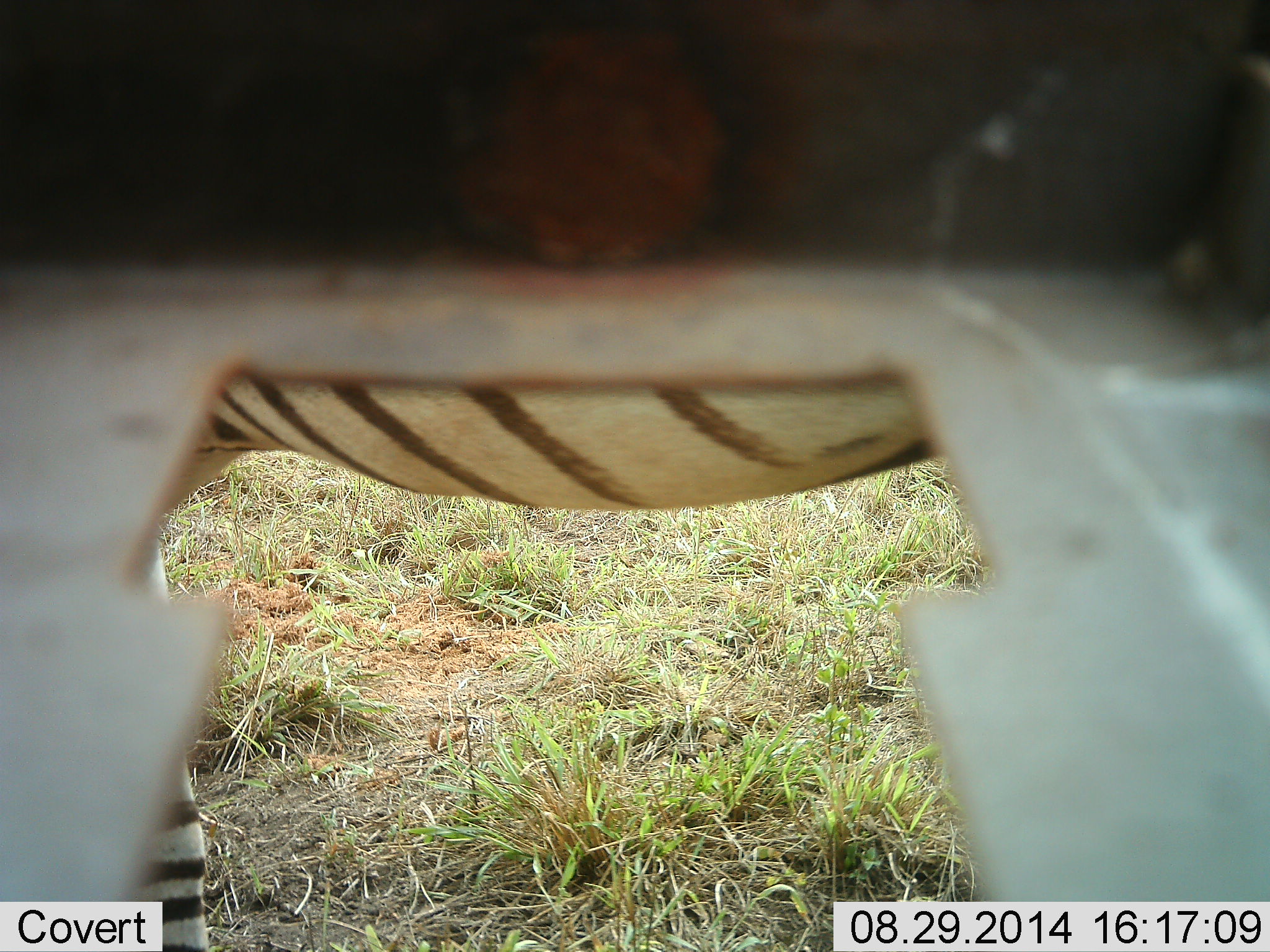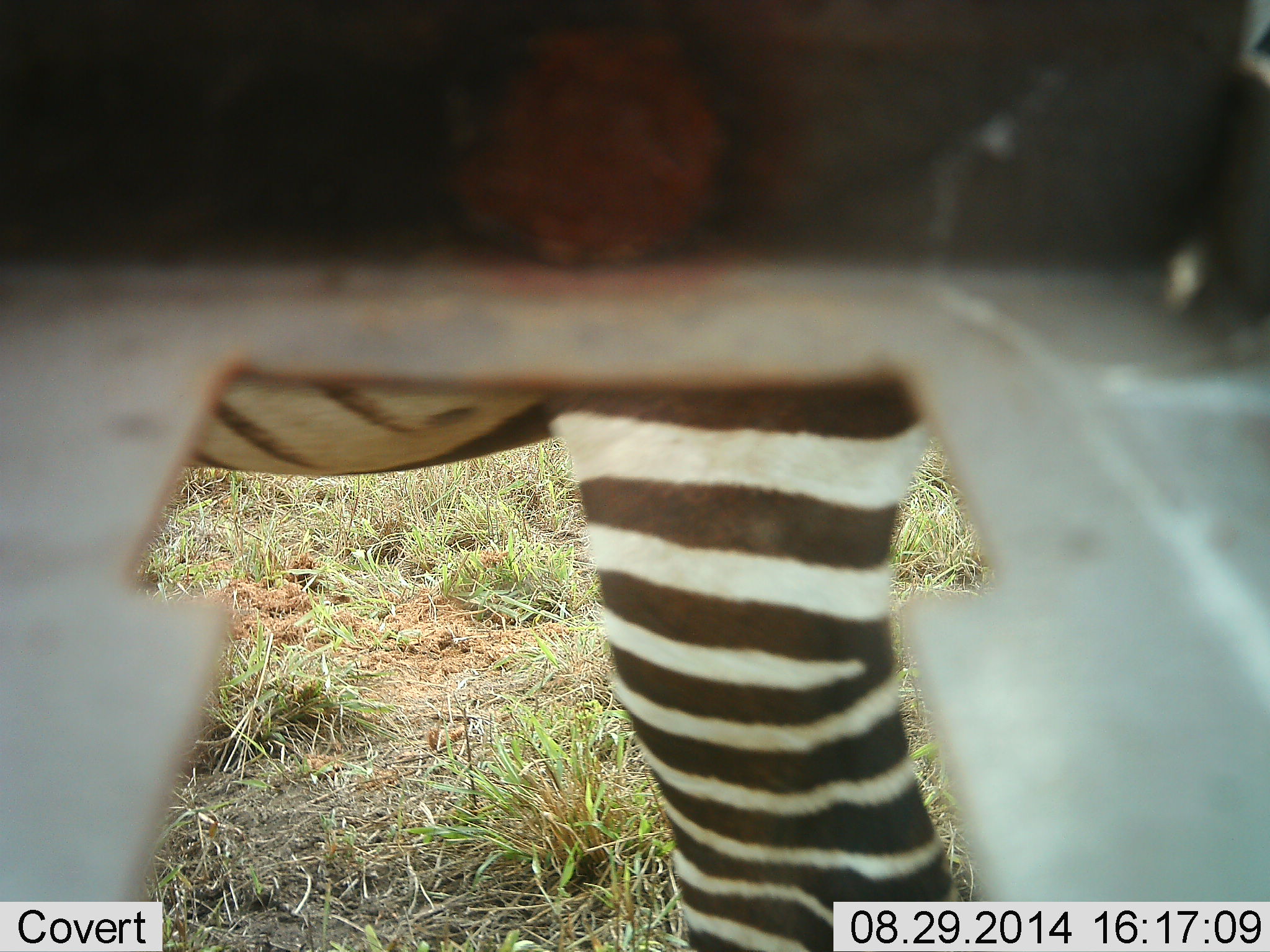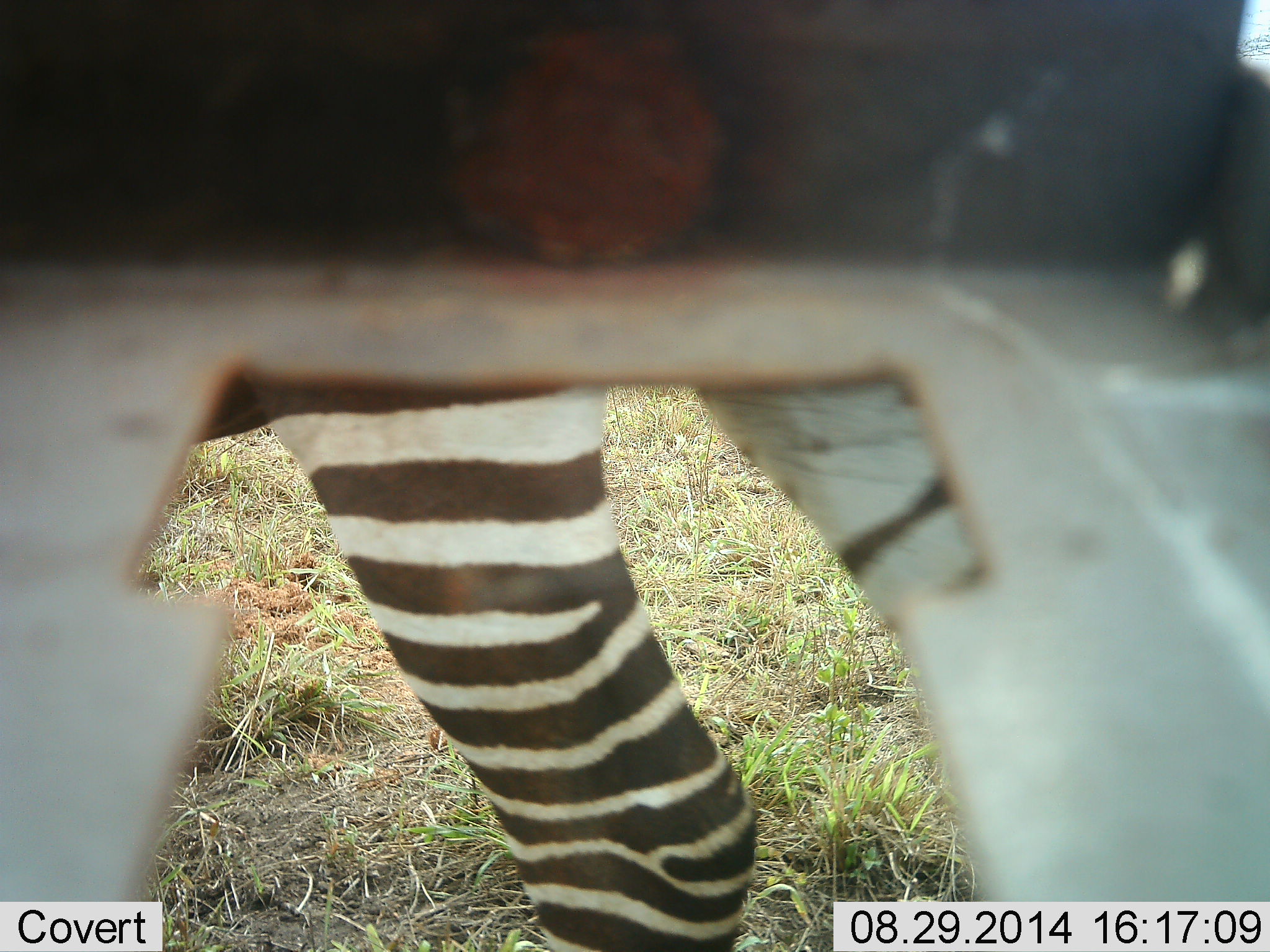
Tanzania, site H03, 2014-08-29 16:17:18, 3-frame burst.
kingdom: Animalia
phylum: Chordata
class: Mammalia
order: Perissodactyla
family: Equidae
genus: Equus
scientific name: Equus quagga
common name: plains zebra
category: zebra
Zebra (plains zebra) (Equus quagga), count 1. Behavior (volunteer vote fractions): standing 50%, resting 0%, moving 50%, interacting 0%. Young present (vote fraction): 0%. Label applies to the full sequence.